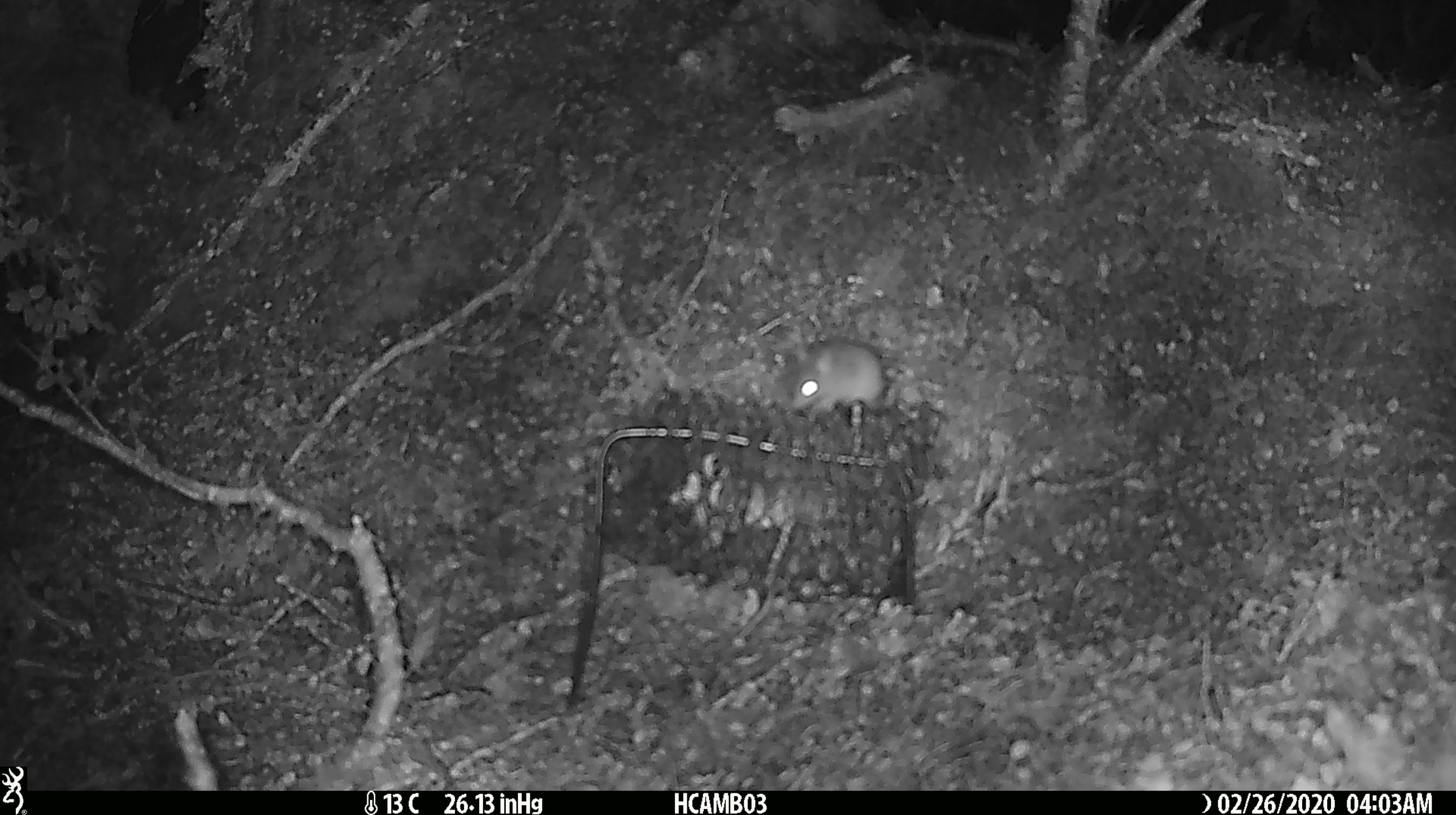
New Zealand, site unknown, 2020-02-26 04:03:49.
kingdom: Animalia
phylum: Chordata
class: Mammalia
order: Rodentia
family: Muridae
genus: Mus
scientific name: Mus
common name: mouse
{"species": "mouse (Mus)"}